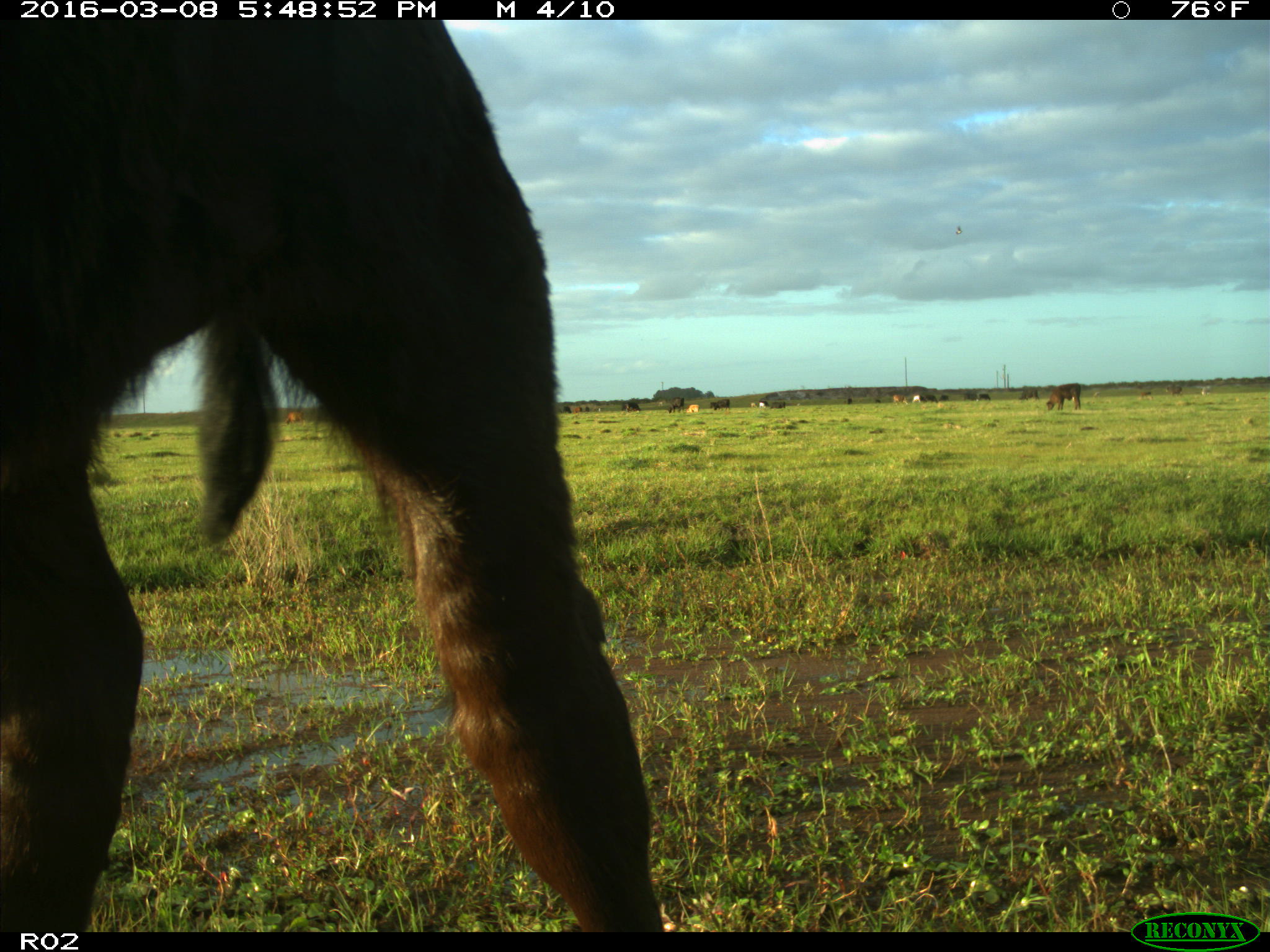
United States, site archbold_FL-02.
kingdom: Animalia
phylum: Chordata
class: Mammalia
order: Artiodactyla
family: Bovidae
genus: Bos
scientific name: Bos taurus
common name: domestic cow